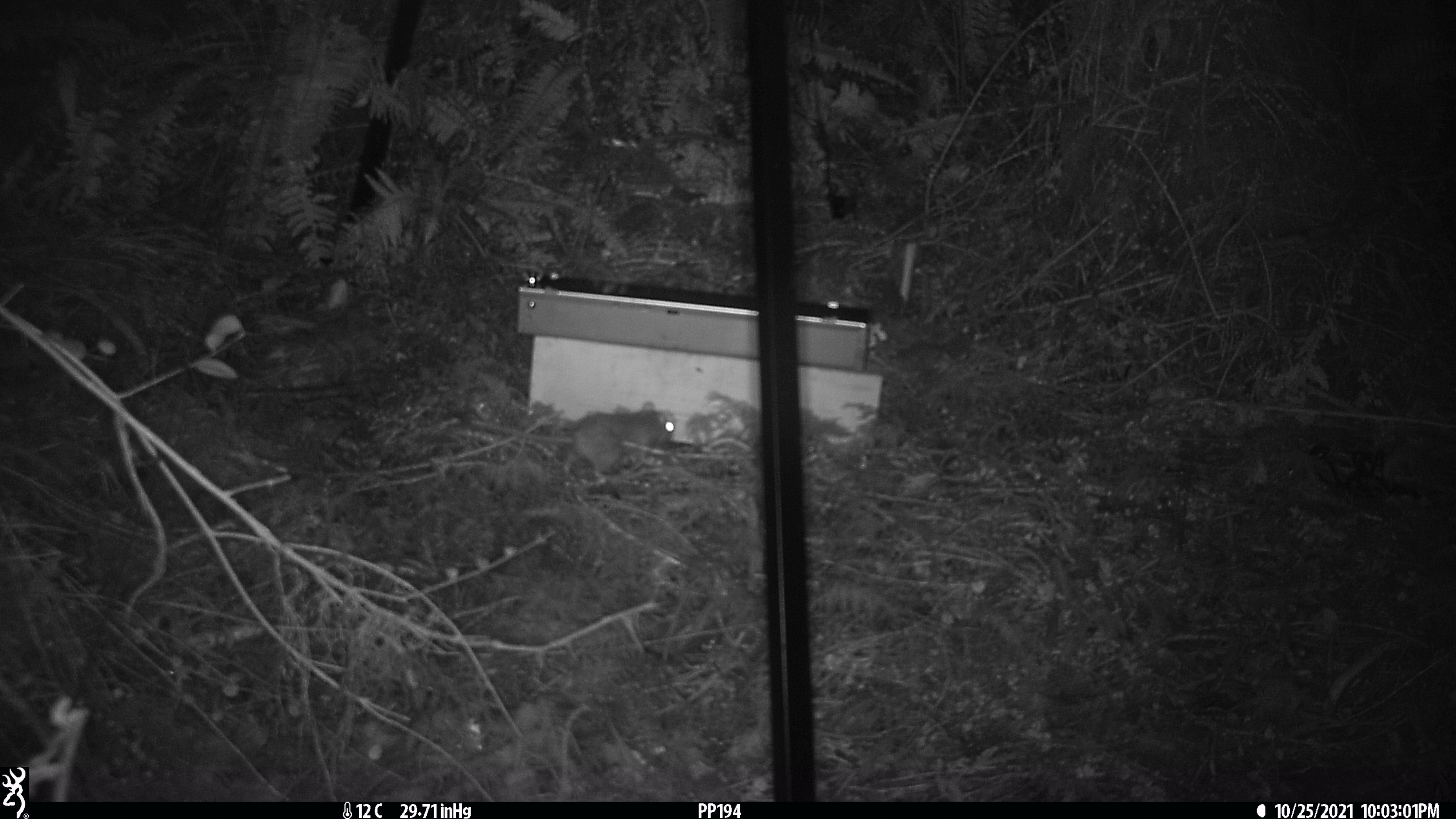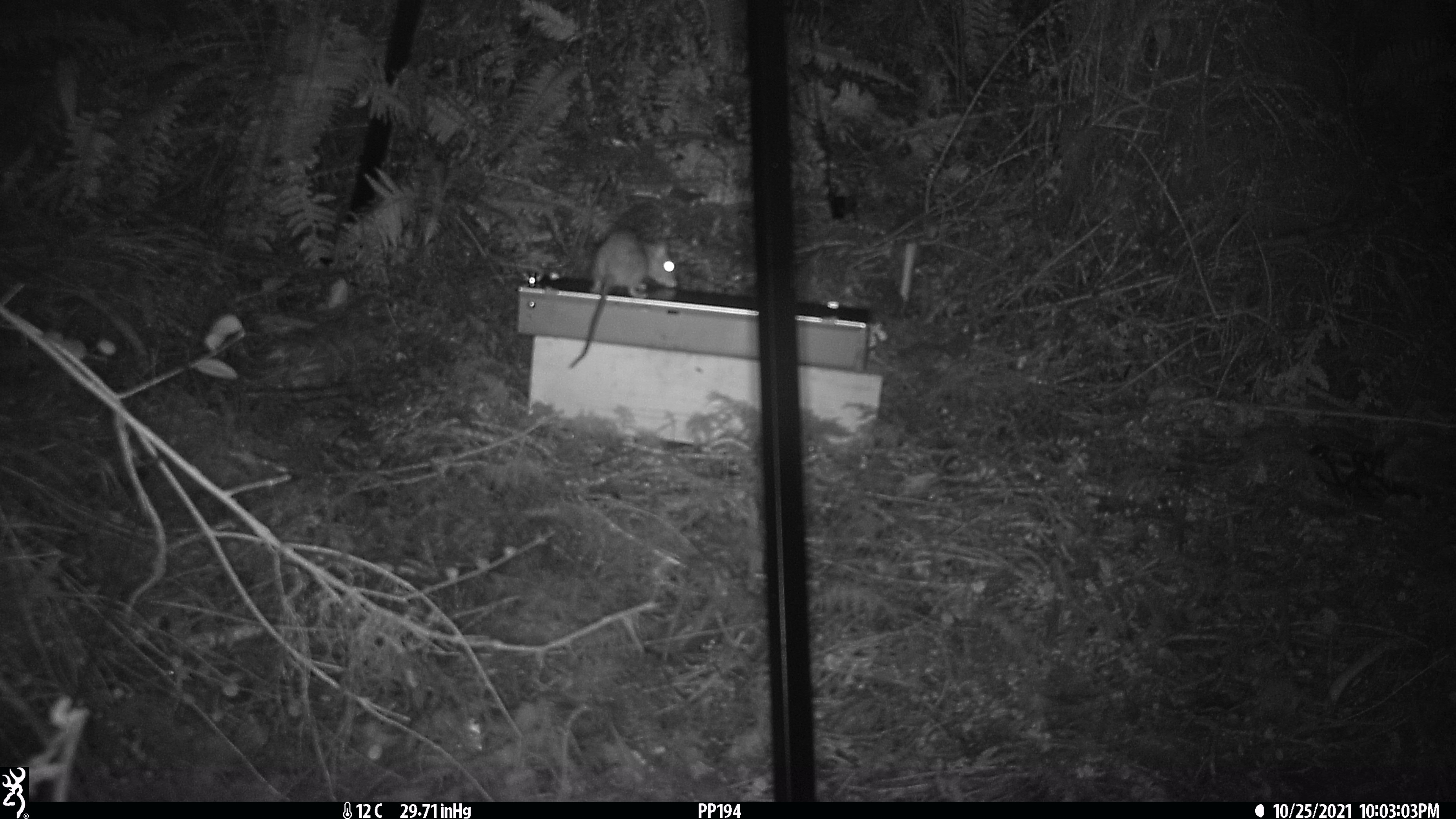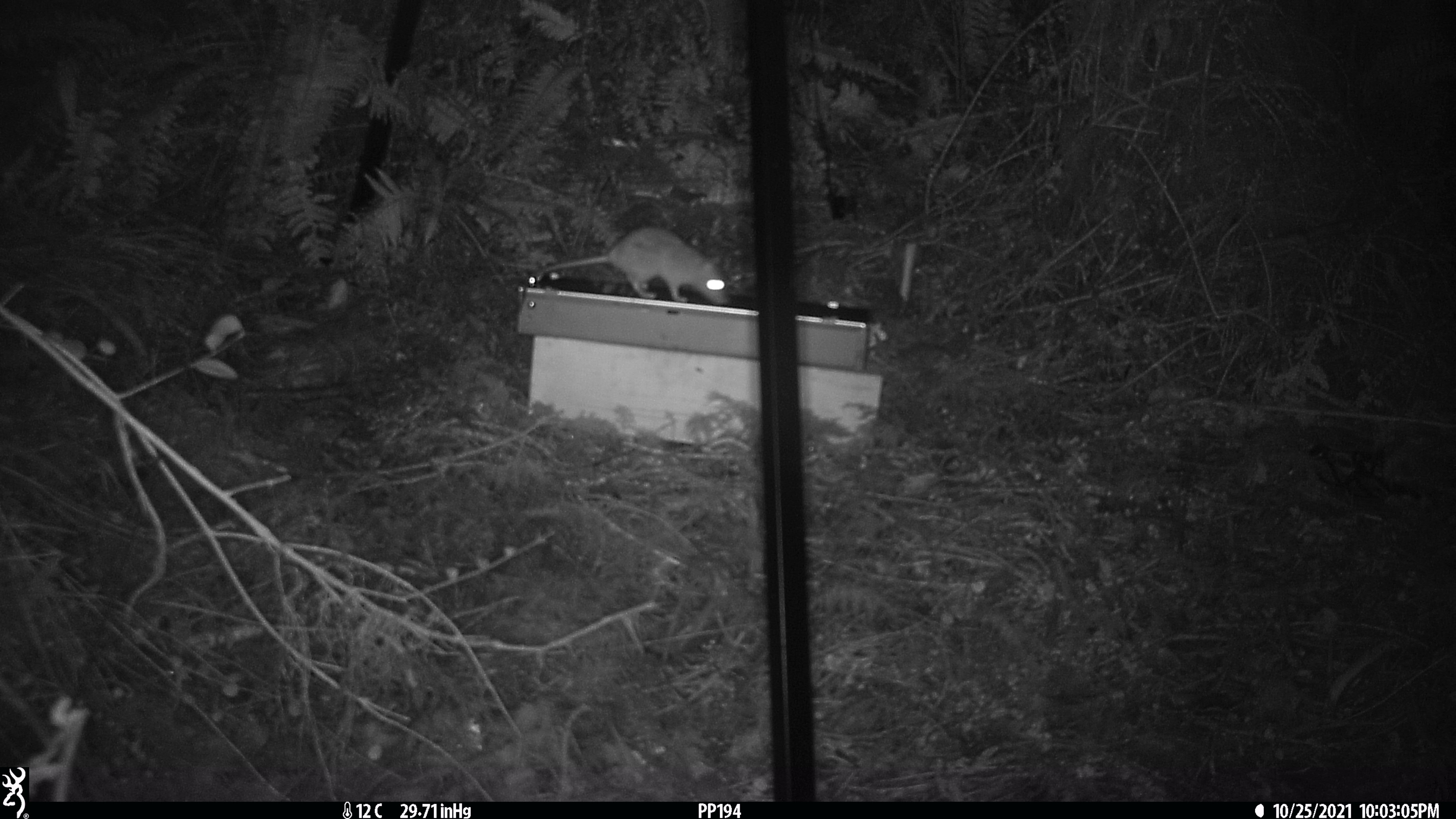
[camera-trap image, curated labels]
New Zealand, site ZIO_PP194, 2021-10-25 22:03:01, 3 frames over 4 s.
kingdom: Animalia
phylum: Chordata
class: Mammalia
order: Rodentia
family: Muridae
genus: Rattus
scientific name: Rattus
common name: rat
Rat (Rattus).